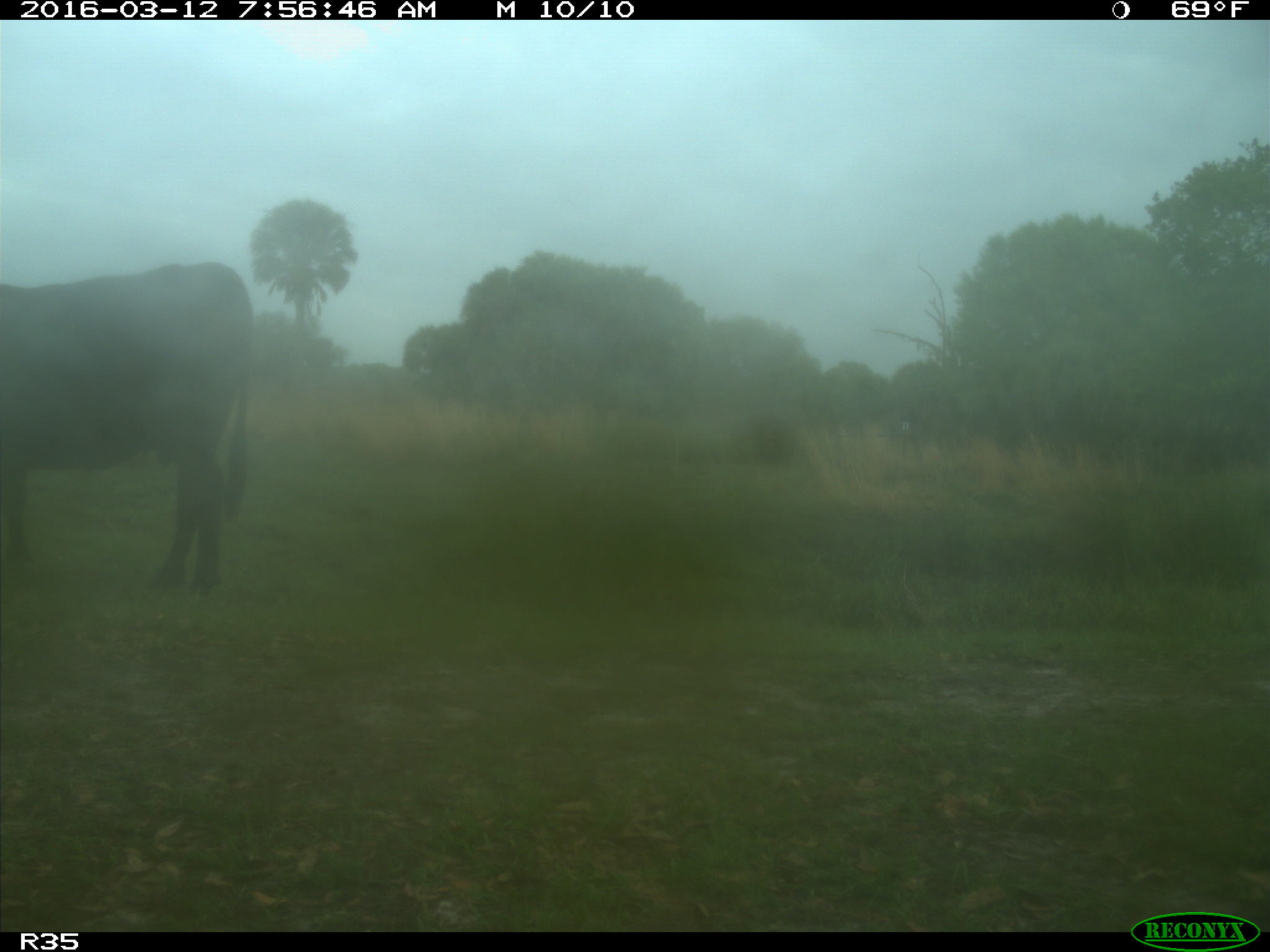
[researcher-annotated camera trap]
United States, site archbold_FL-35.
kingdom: Animalia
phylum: Chordata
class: Mammalia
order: Artiodactyla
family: Bovidae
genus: Bos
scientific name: Bos taurus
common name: domestic cow